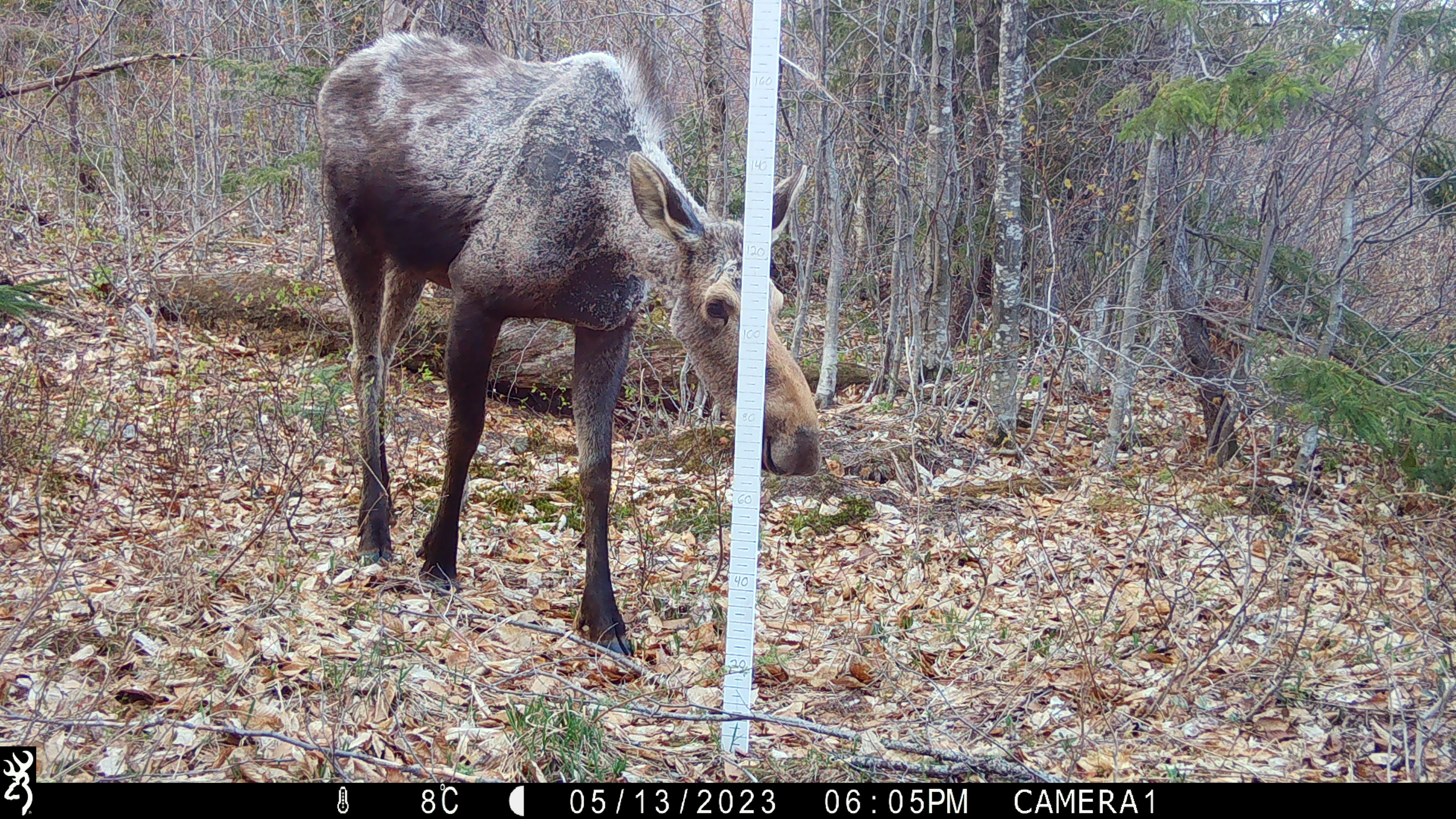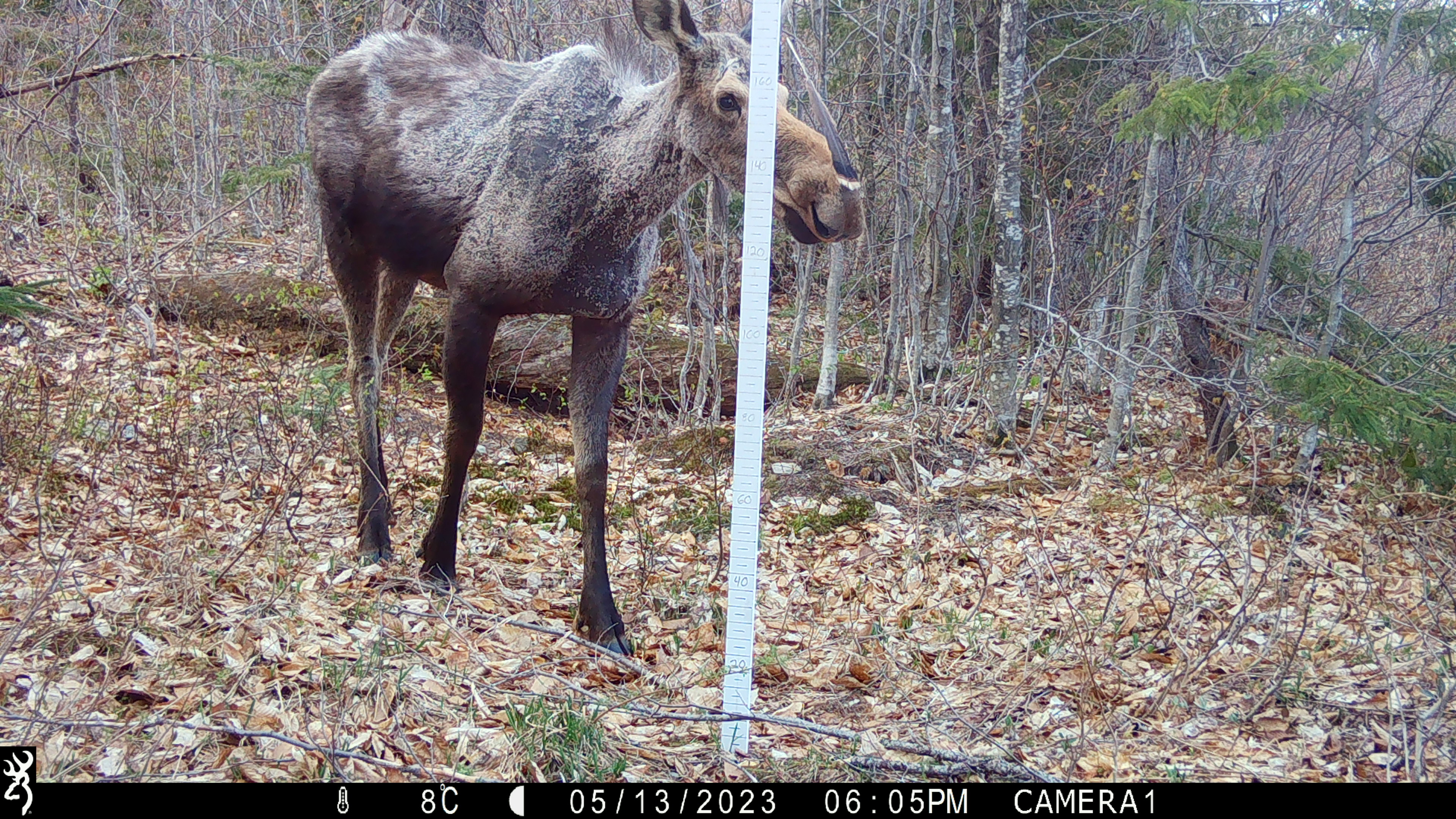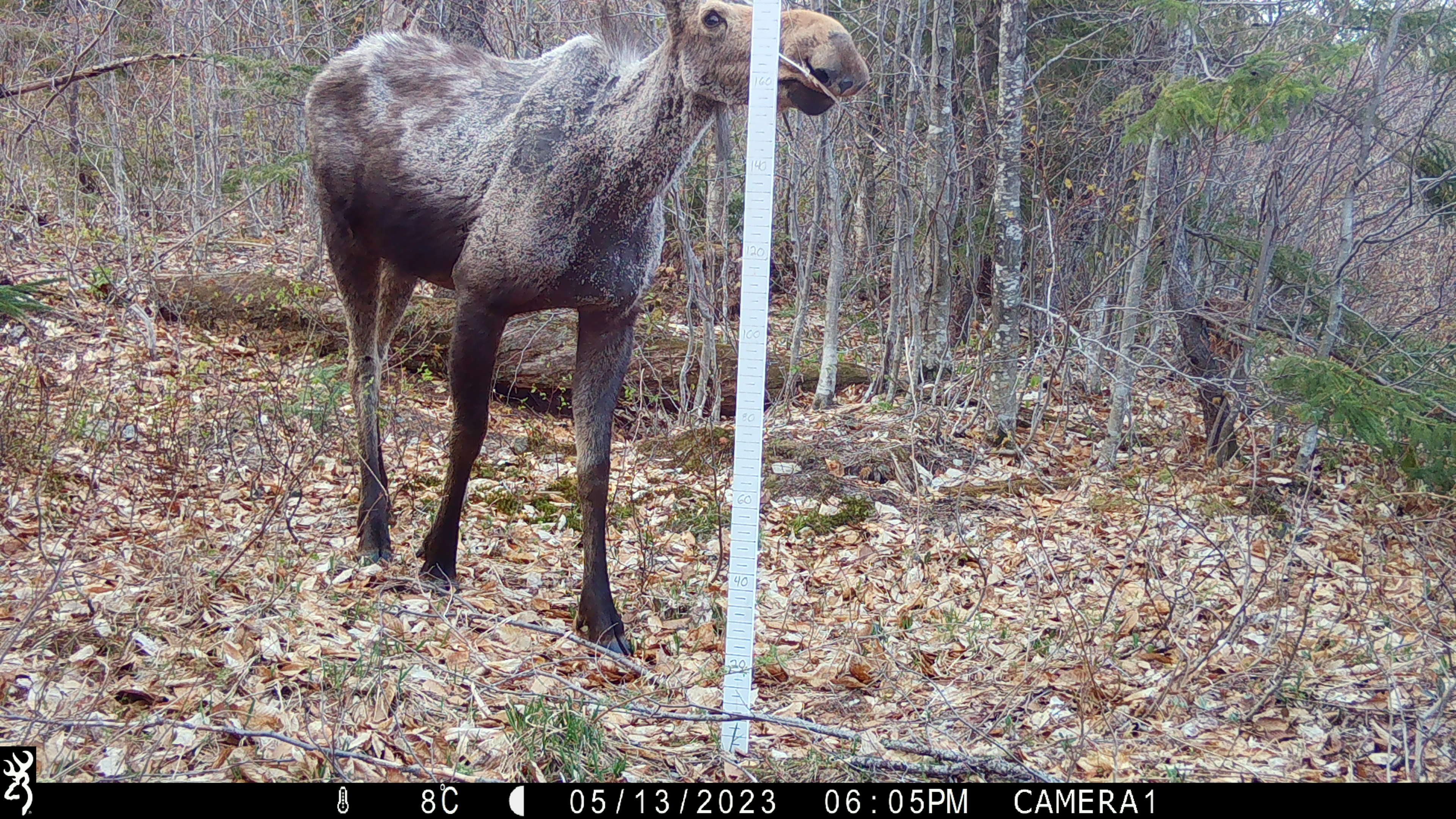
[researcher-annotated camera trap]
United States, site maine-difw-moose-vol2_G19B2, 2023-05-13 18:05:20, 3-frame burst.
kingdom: Animalia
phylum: Chordata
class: Mammalia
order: Artiodactyla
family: Cervidae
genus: Alces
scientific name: Alces alces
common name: moose